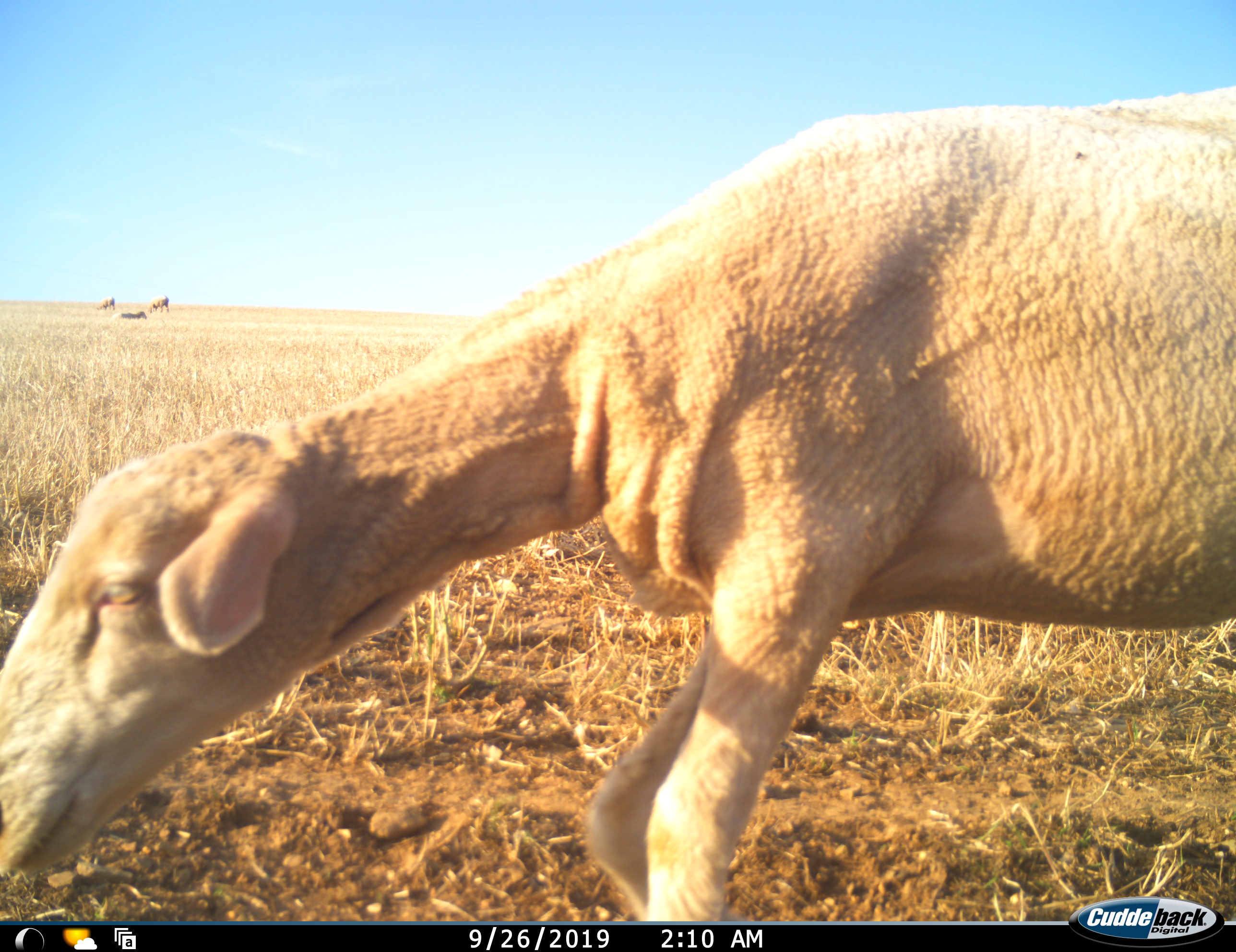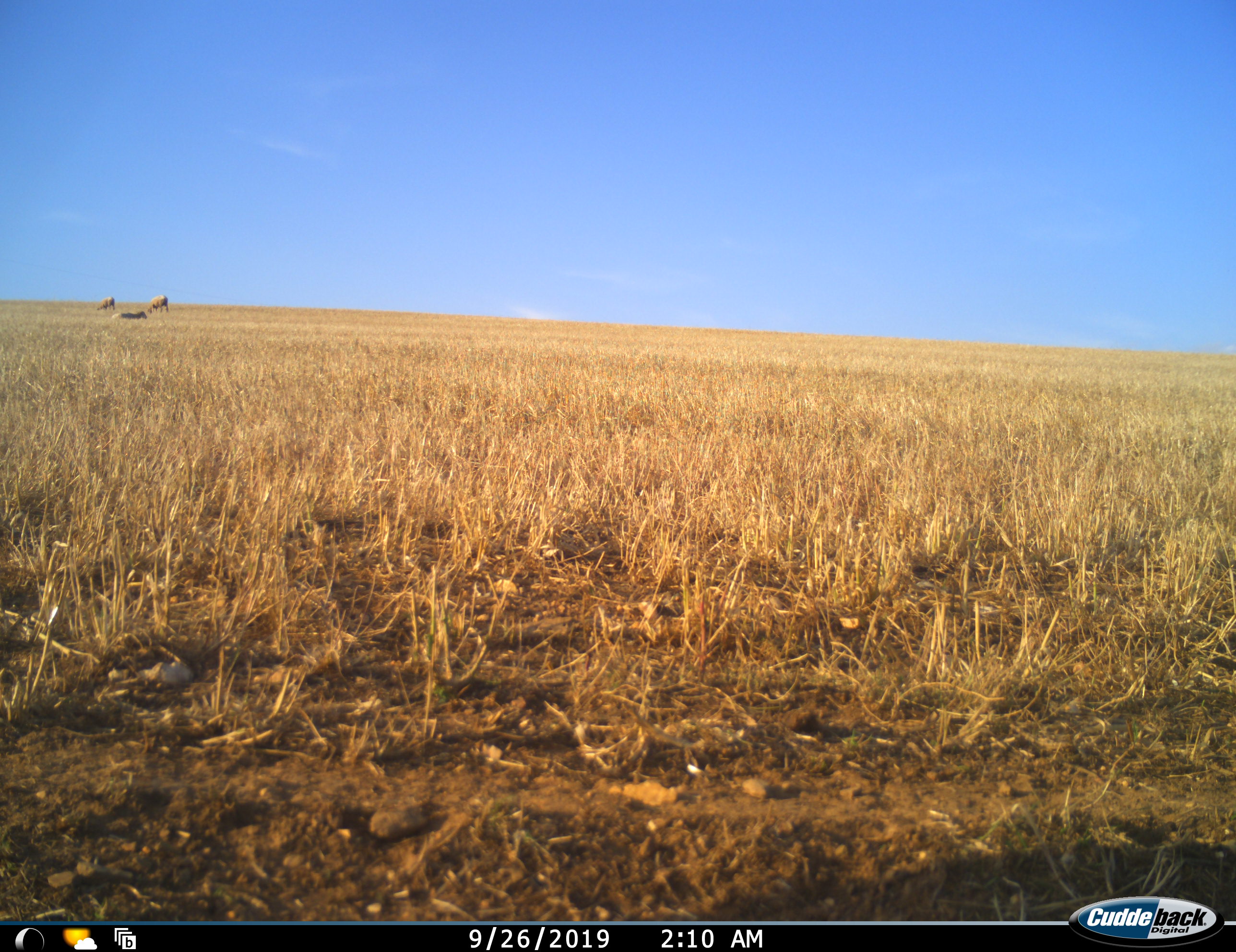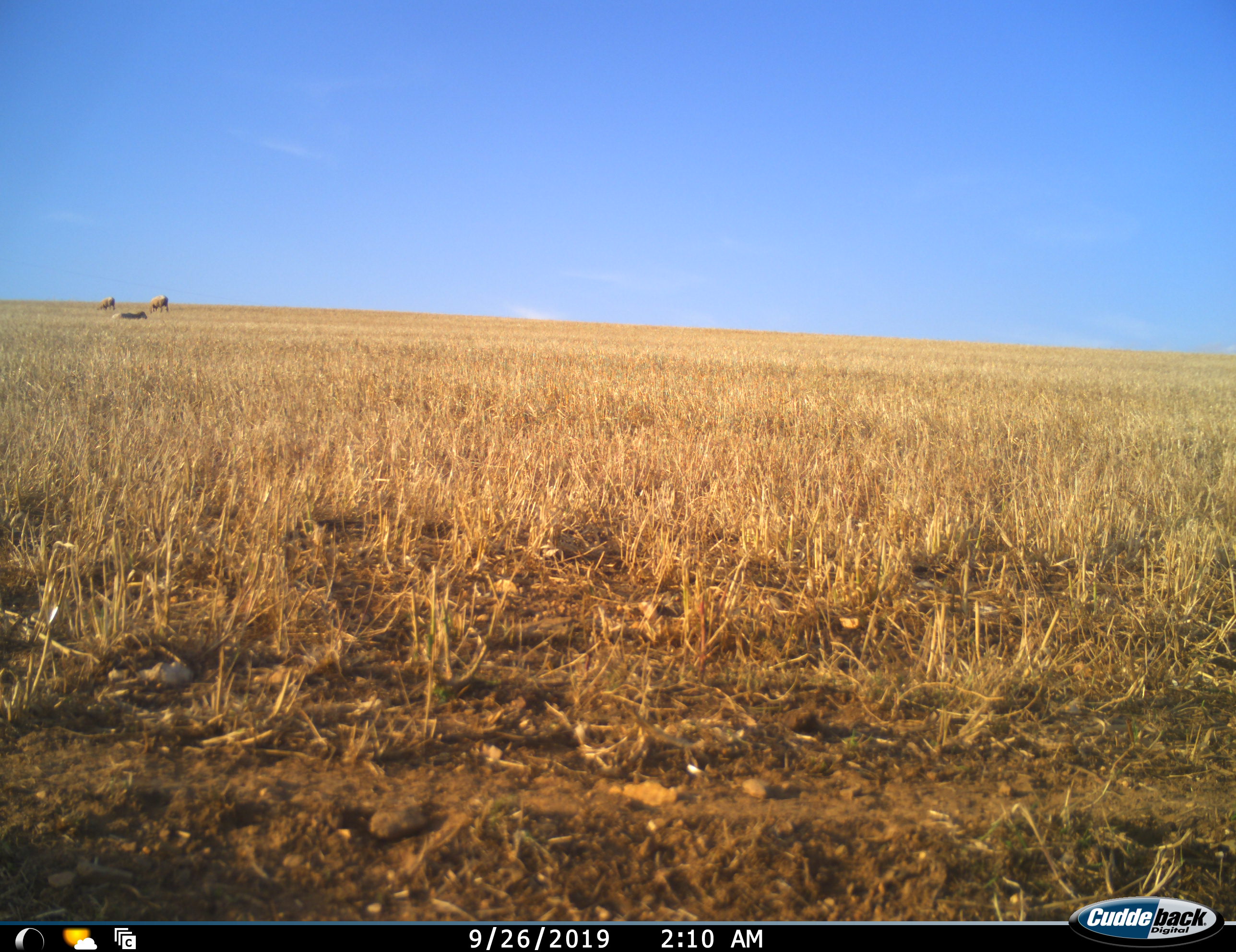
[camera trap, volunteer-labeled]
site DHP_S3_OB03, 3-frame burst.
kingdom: Animalia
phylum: Chordata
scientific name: Vertebrata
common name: domestic animal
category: domesticanimal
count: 4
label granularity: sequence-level